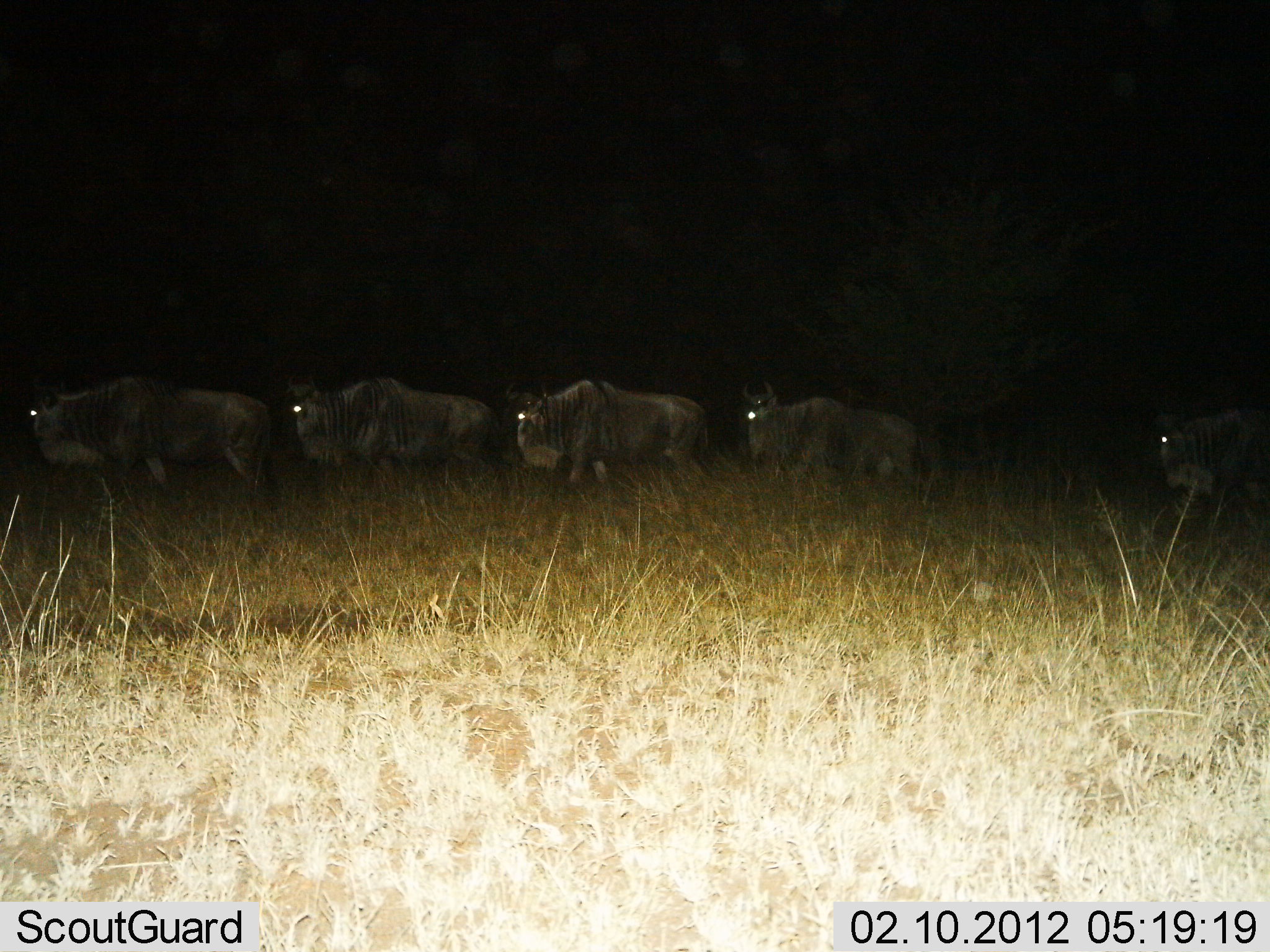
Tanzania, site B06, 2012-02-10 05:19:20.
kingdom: Animalia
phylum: Chordata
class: Mammalia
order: Artiodactyla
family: Bovidae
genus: Connochaetes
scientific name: Connochaetes taurinus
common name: blue wildebeest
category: wildebeest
Wildebeest (blue wildebeest) (Connochaetes taurinus), count 5. Behavior (volunteer vote fractions): standing 13%, resting 0%, moving 96%, interacting 0%. Young present (vote fraction): 0%. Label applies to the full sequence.